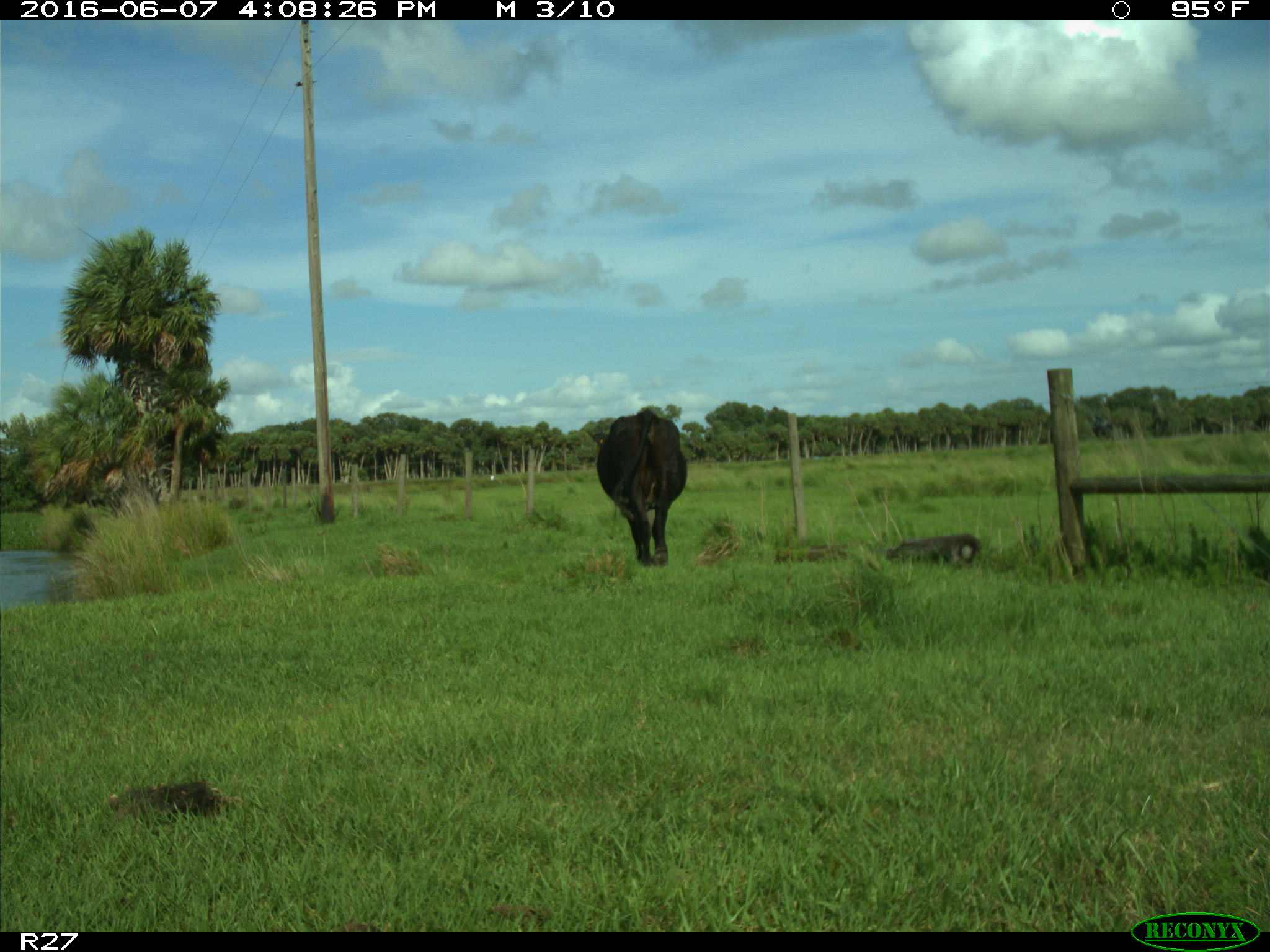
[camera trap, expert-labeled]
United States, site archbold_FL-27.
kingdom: Animalia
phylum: Chordata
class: Mammalia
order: Artiodactyla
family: Bovidae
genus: Bos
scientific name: Bos taurus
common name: domestic cow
Bos taurus (domestic cow).